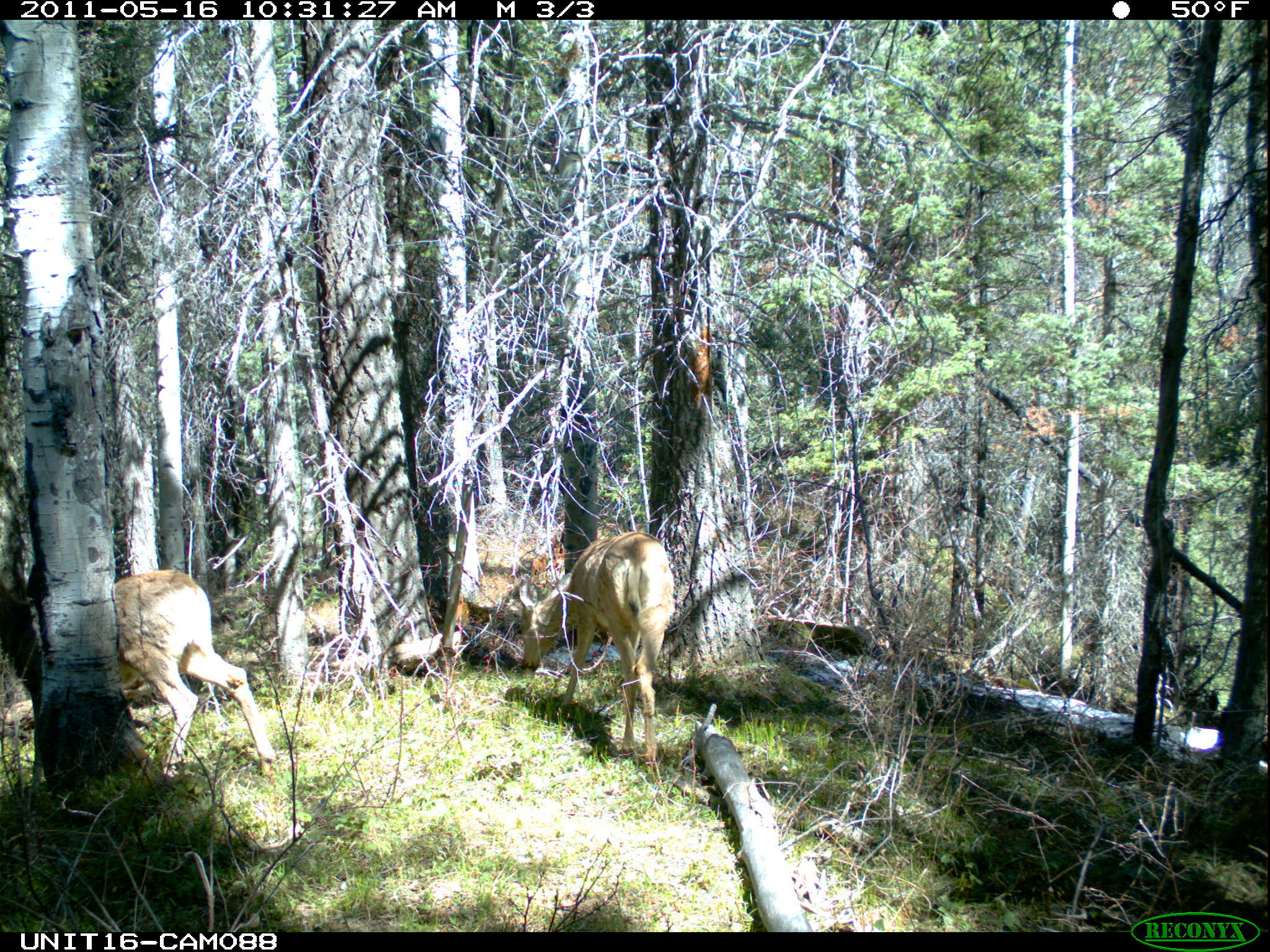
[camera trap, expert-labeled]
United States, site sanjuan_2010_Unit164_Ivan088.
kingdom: Animalia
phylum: Chordata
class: Mammalia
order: Artiodactyla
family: Cervidae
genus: Odocoileus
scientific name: Odocoileus hemionus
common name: mule deer